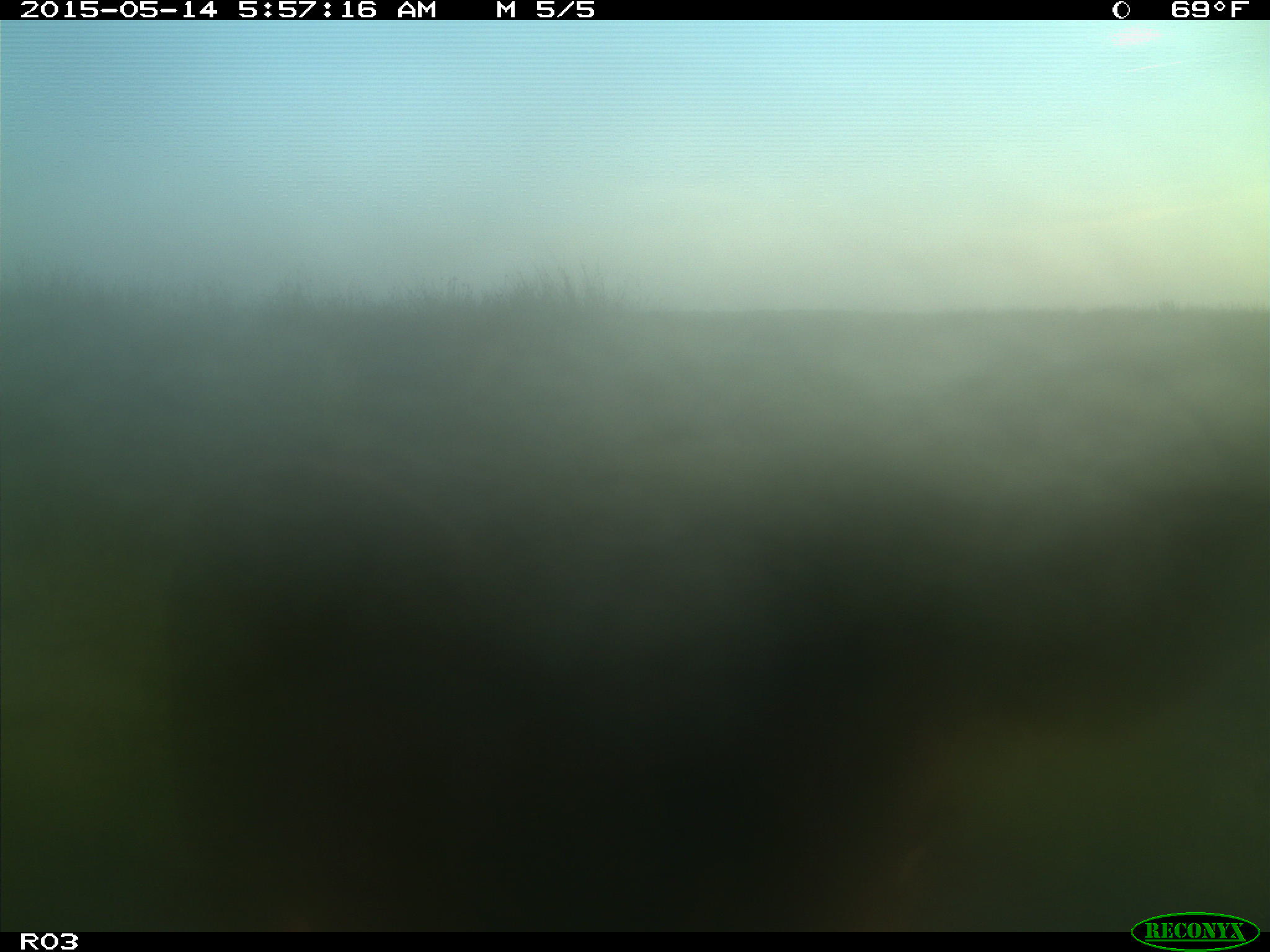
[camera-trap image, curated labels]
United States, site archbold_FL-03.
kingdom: Animalia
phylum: Chordata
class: Mammalia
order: Artiodactyla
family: Bovidae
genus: Bos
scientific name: Bos taurus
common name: domestic cow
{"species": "Bos taurus (domestic cow)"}